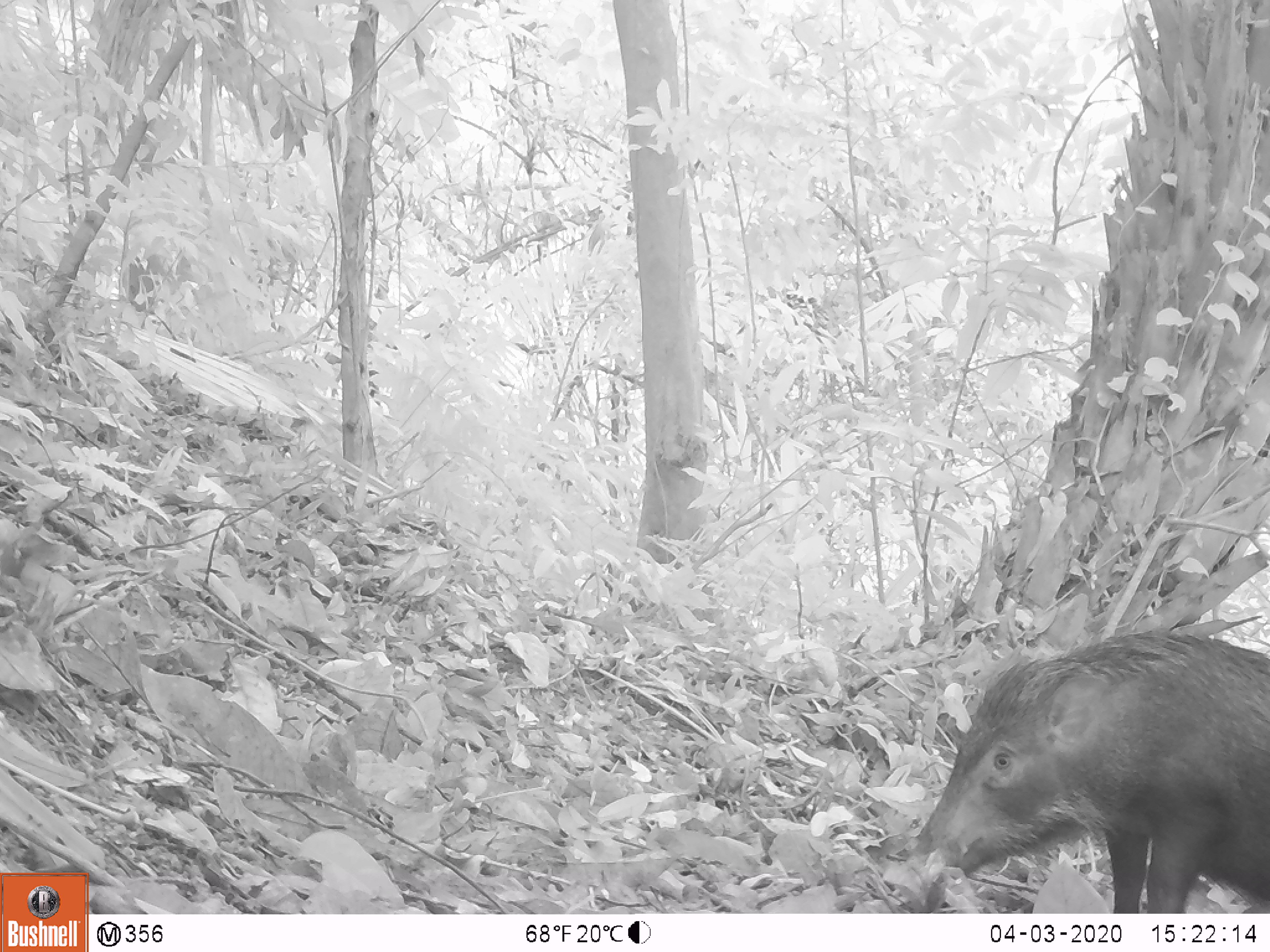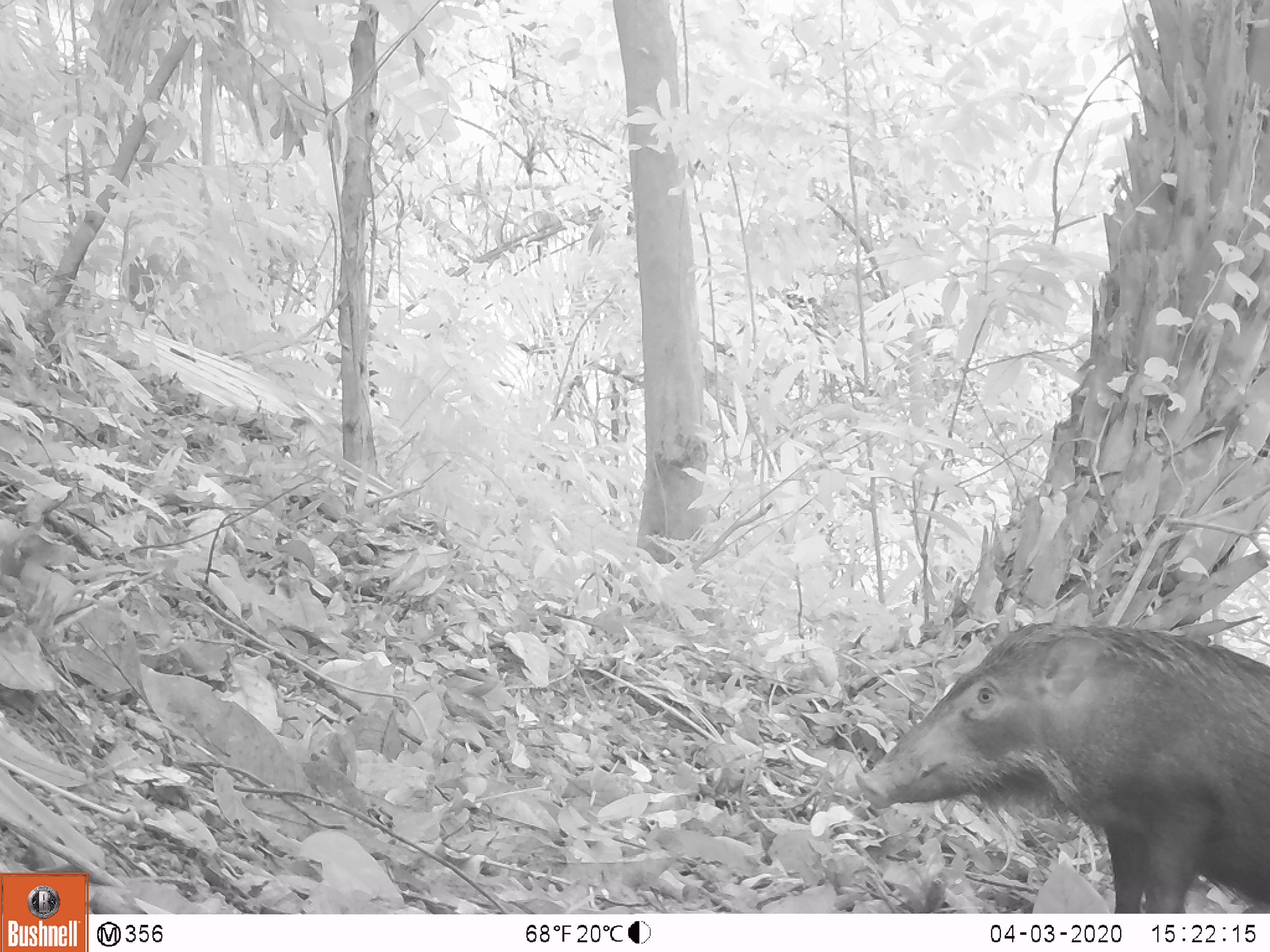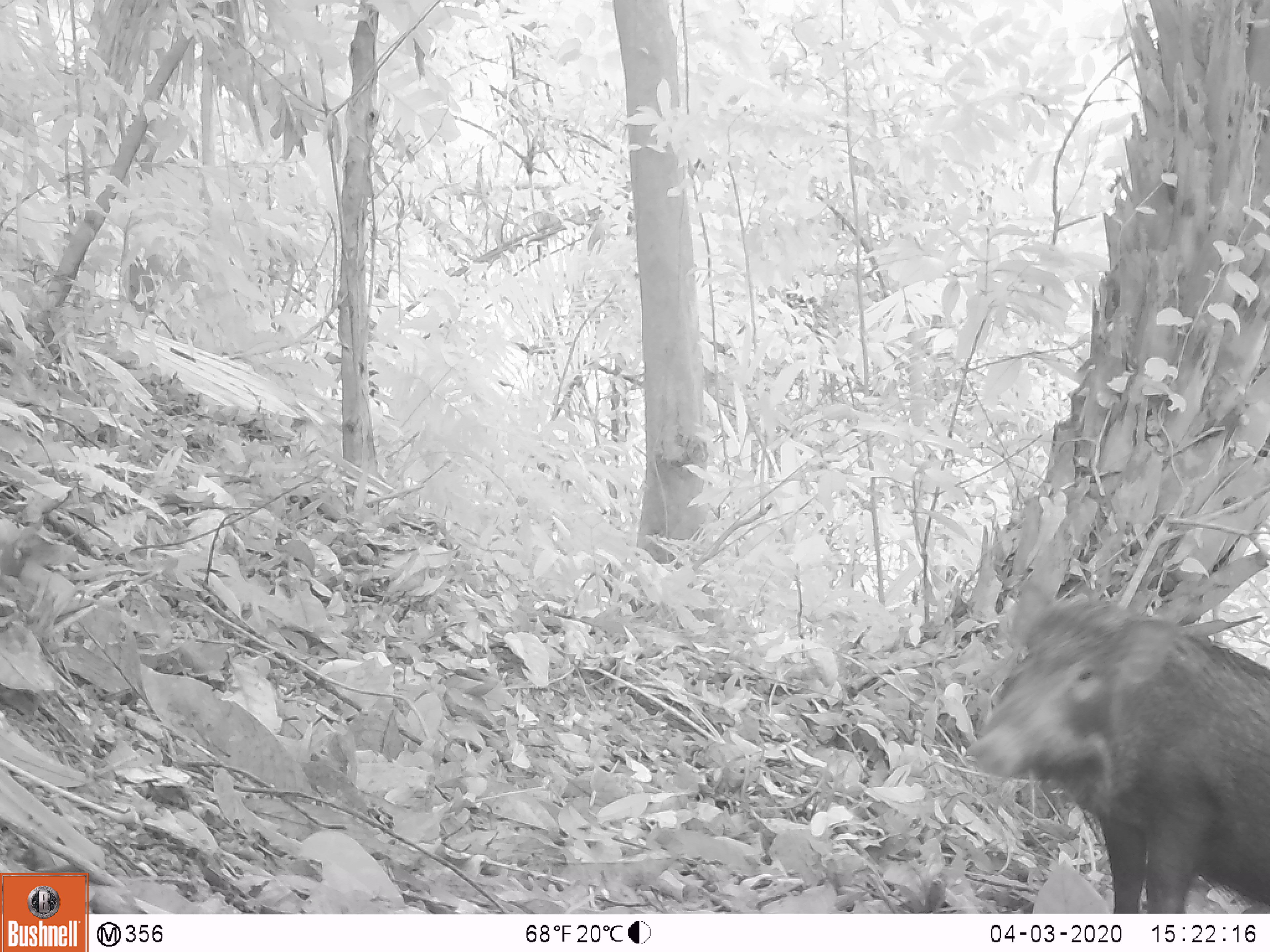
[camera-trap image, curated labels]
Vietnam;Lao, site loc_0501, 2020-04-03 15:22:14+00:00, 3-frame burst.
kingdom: Animalia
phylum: Chordata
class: Mammalia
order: Artiodactyla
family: Suidae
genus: Sus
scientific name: Sus scrofa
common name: eurasian wild pig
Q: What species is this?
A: Eurasian wild pig (Sus scrofa).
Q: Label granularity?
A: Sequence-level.